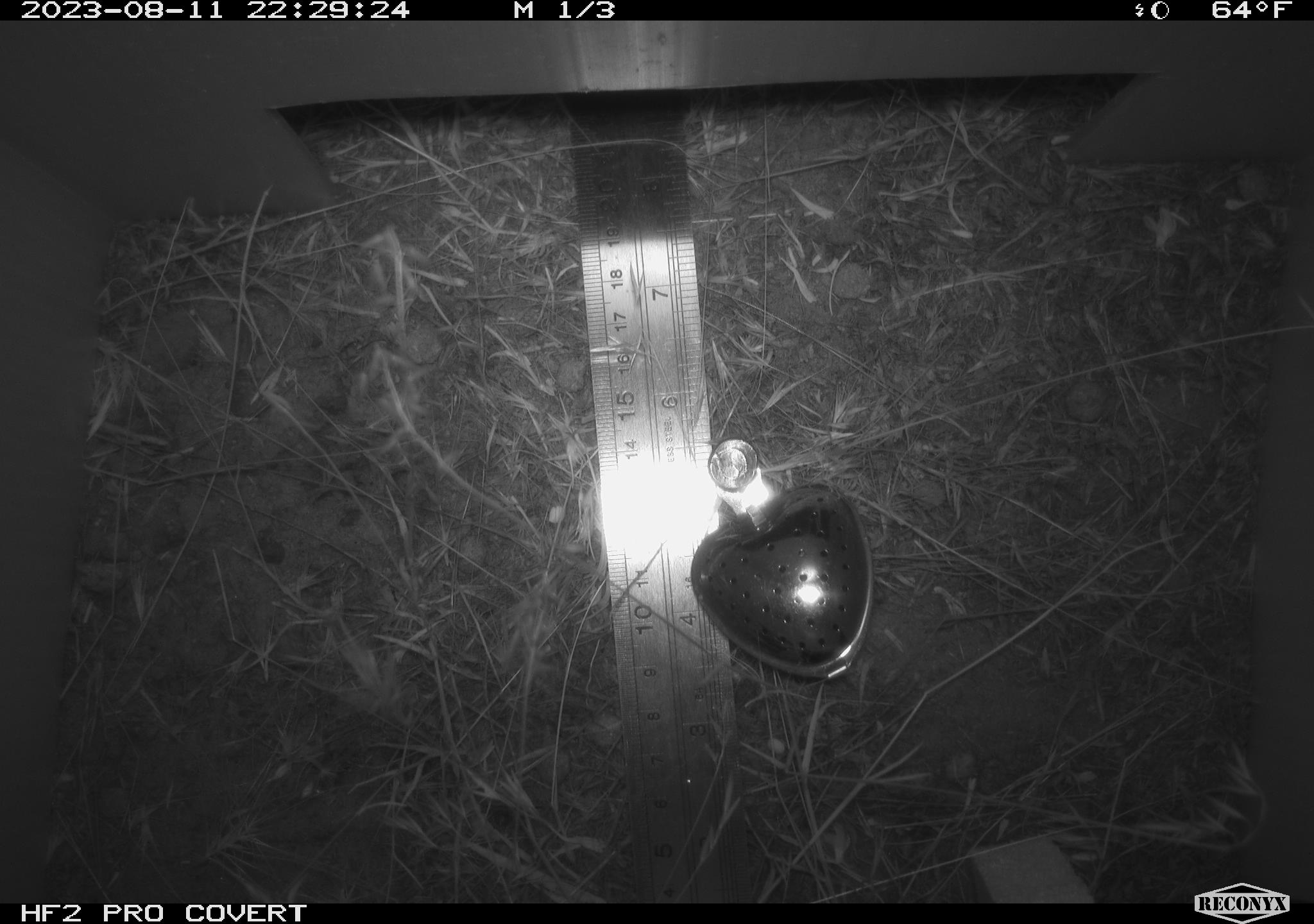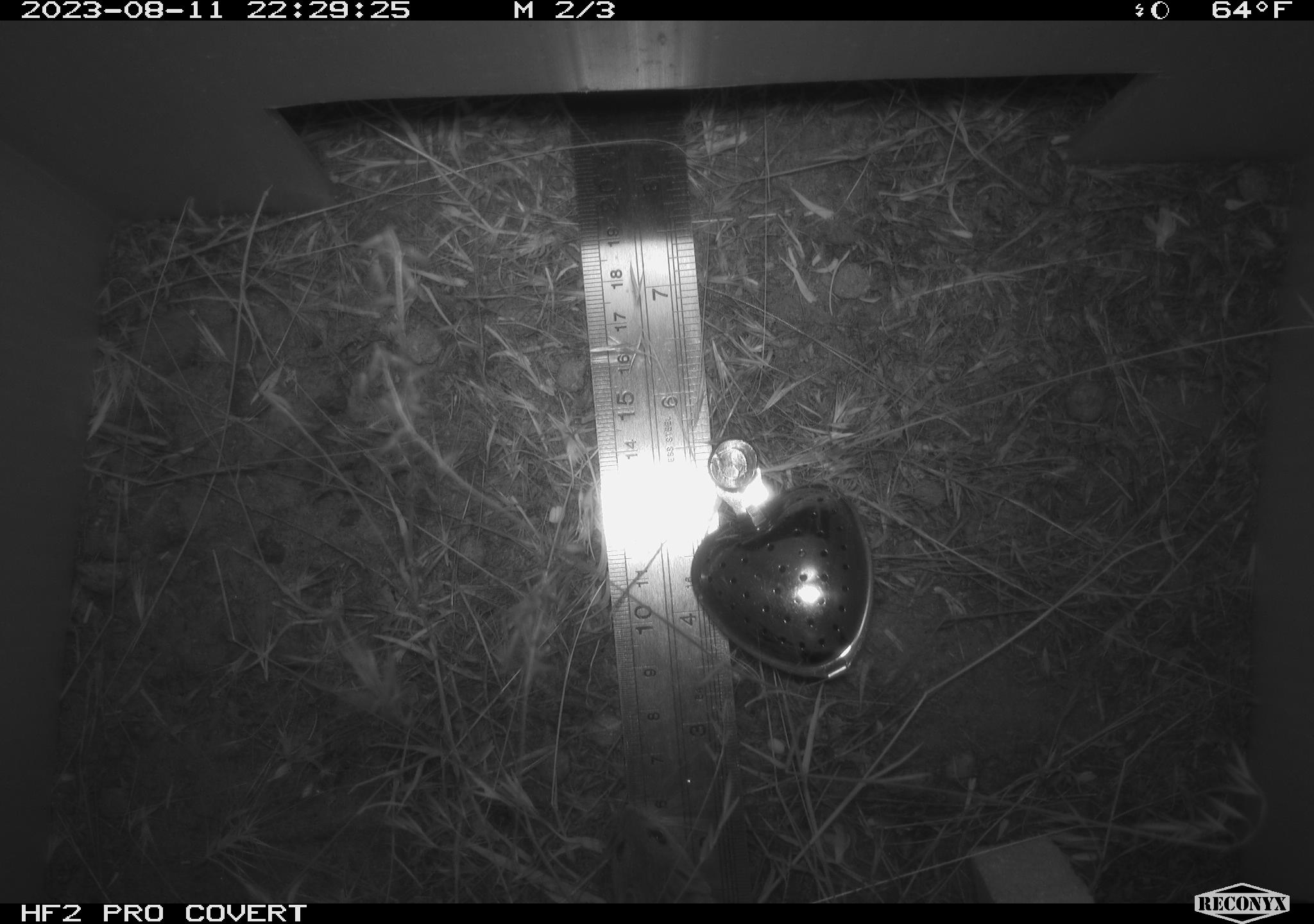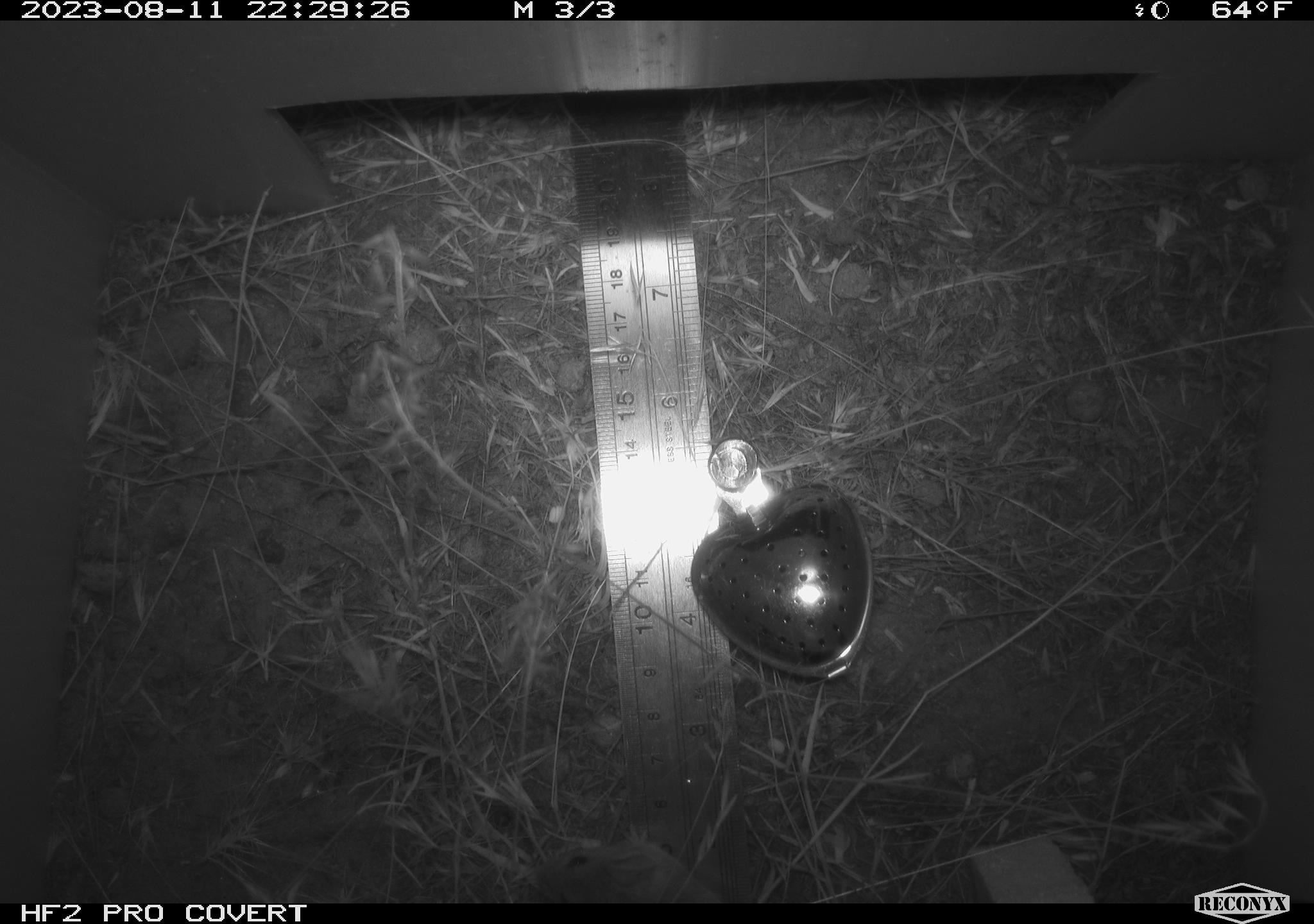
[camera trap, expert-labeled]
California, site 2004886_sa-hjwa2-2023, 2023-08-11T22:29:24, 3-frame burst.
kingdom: Animalia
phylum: Chordata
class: Mammalia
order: Rodentia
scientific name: Rodentia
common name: mouse species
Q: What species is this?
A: Mouse species (Rodentia).